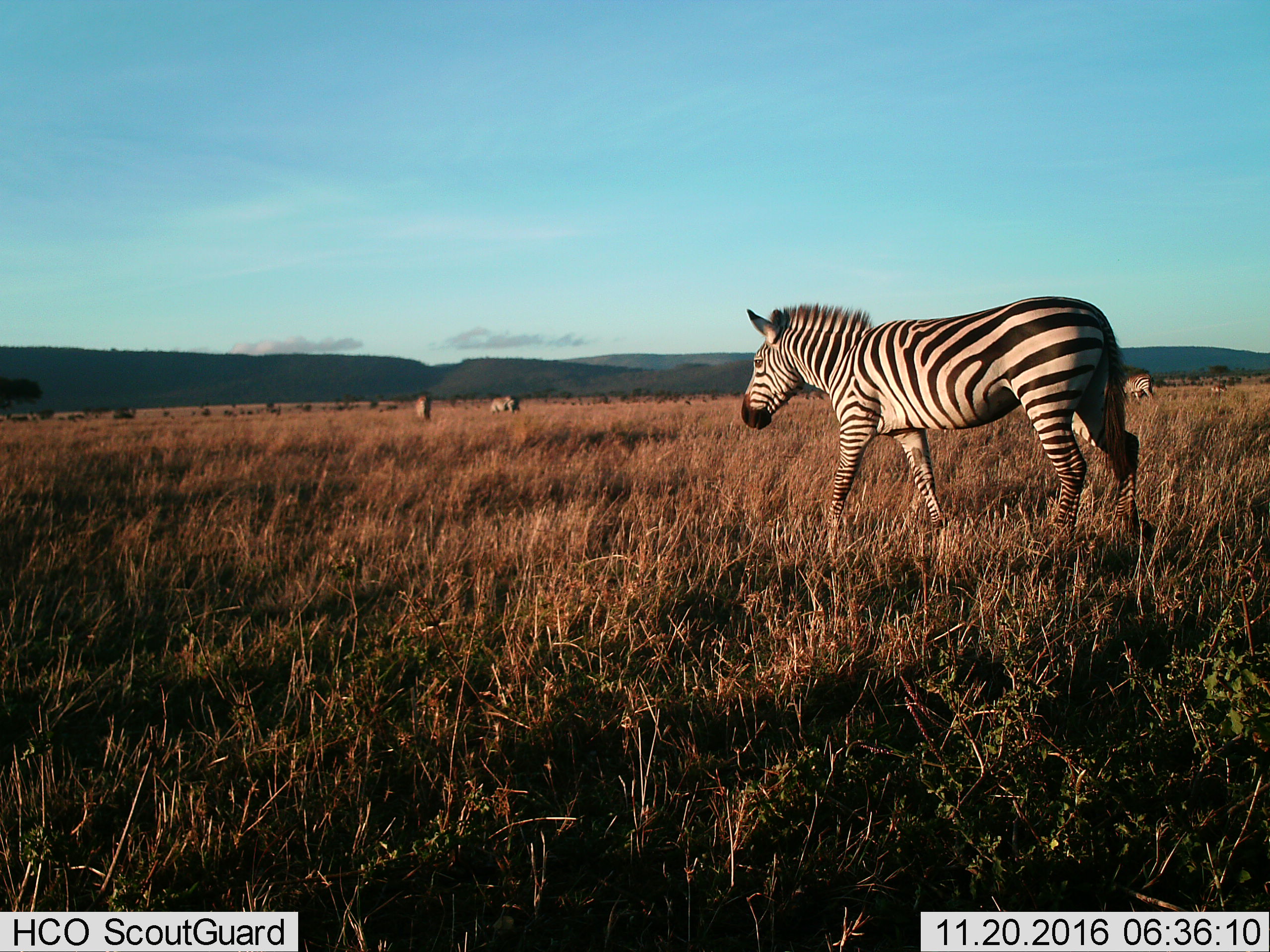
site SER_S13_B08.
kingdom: Animalia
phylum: Chordata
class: Mammalia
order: Perissodactyla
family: Equidae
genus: Equus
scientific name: Equus quagga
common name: plains zebra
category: zebraplains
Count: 4.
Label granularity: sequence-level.